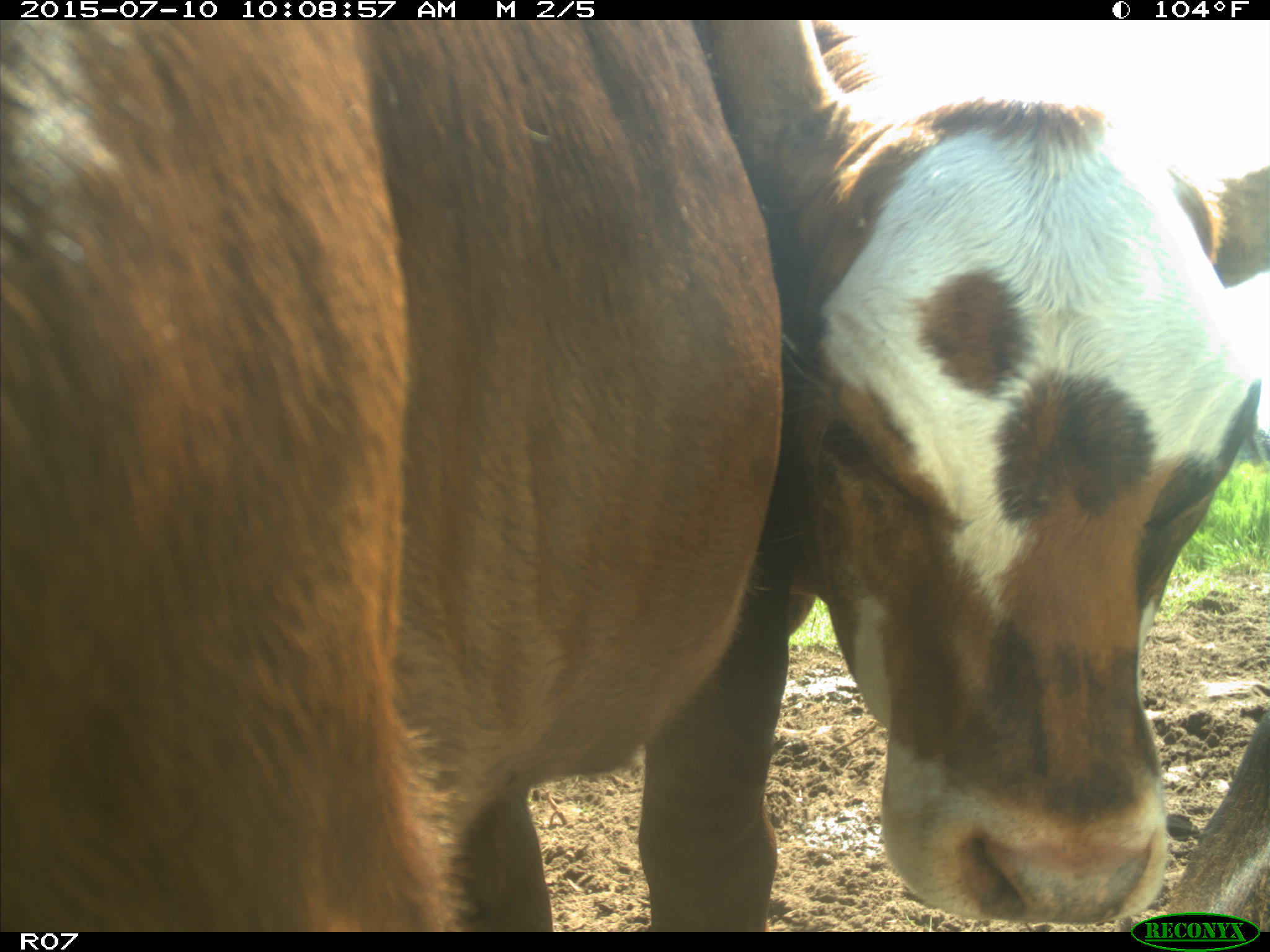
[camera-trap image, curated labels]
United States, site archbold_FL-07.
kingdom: Animalia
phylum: Chordata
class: Mammalia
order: Artiodactyla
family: Bovidae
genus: Bos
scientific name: Bos taurus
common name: domestic cow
Bos taurus (domestic cow).